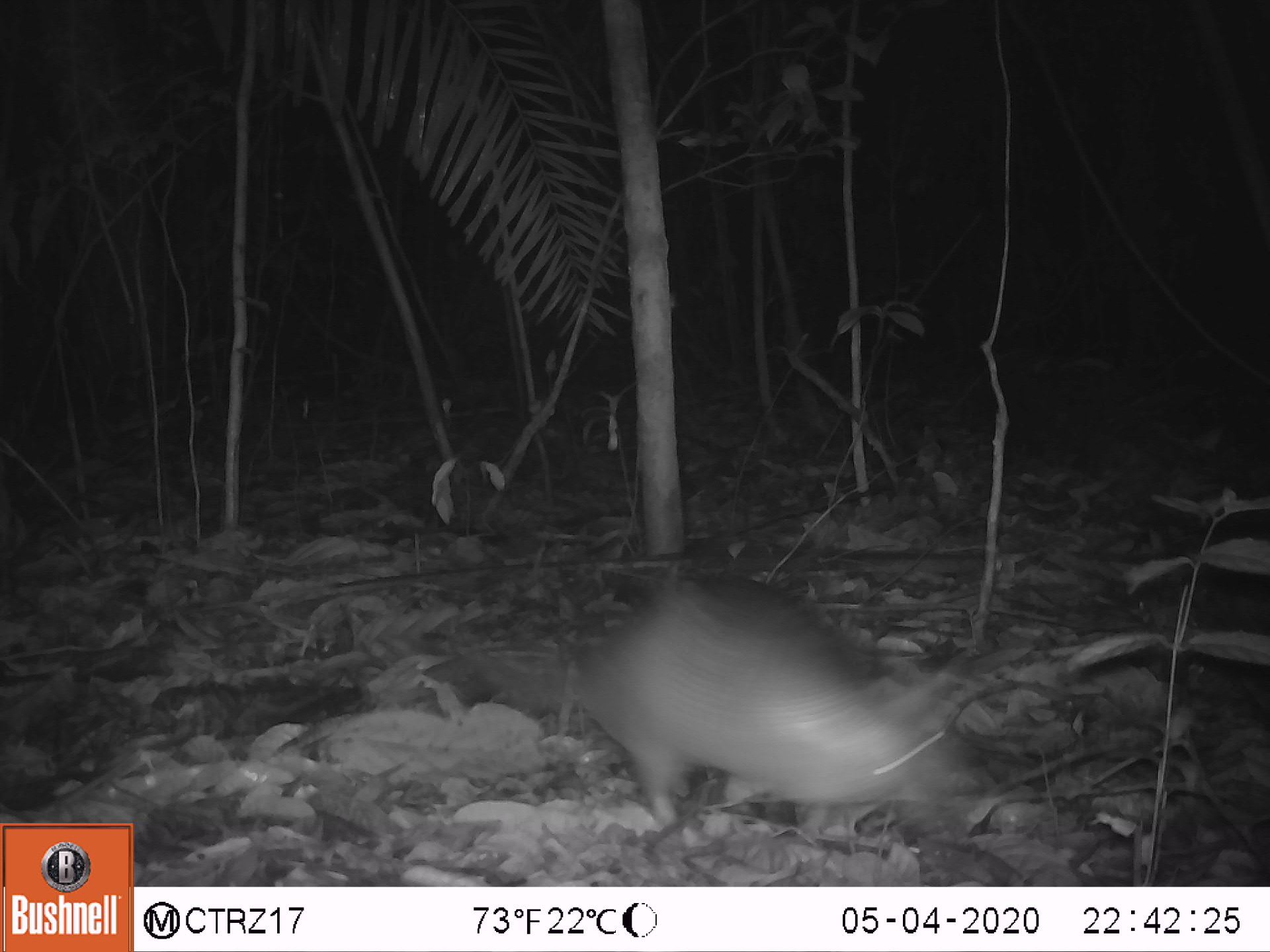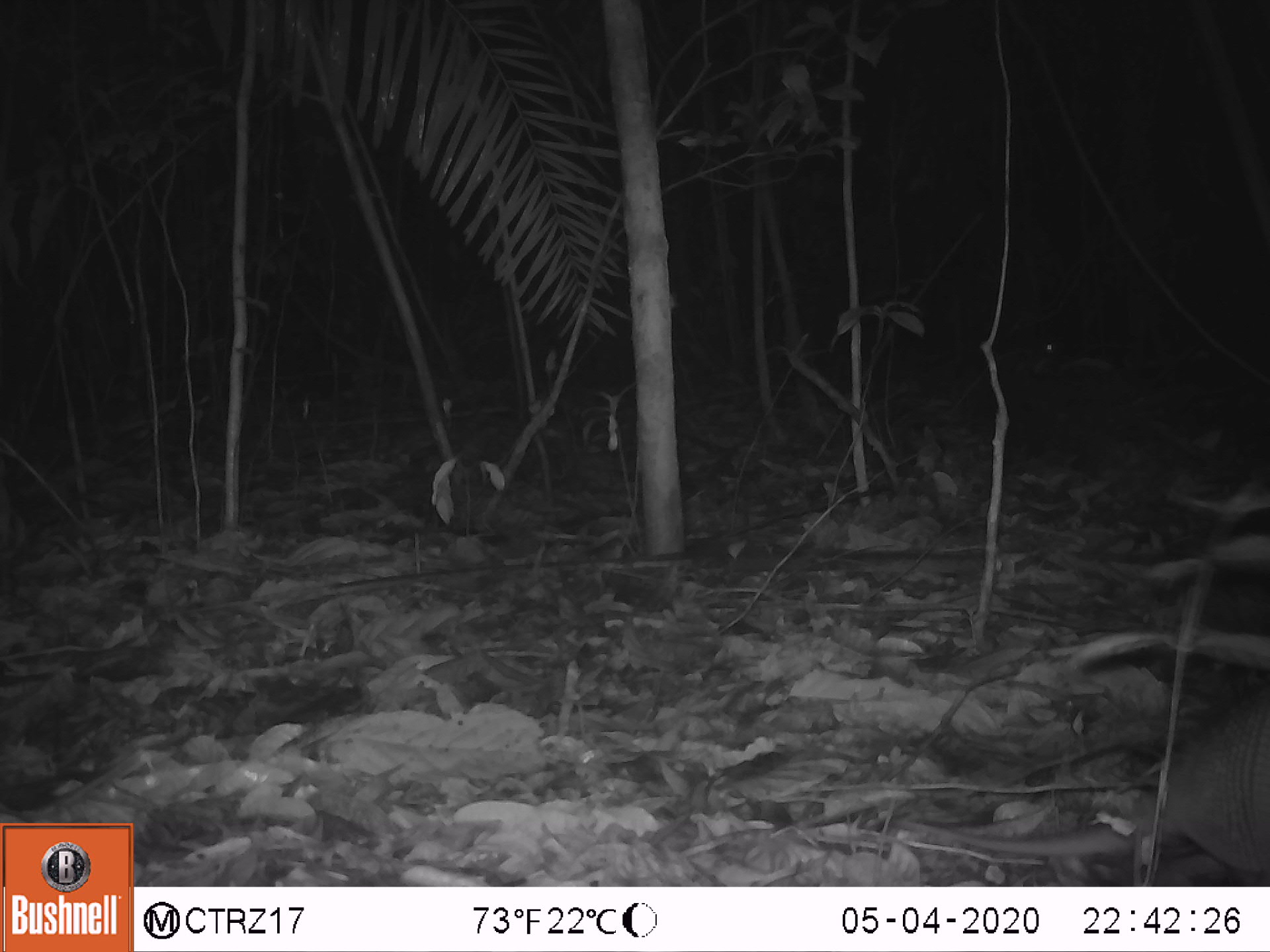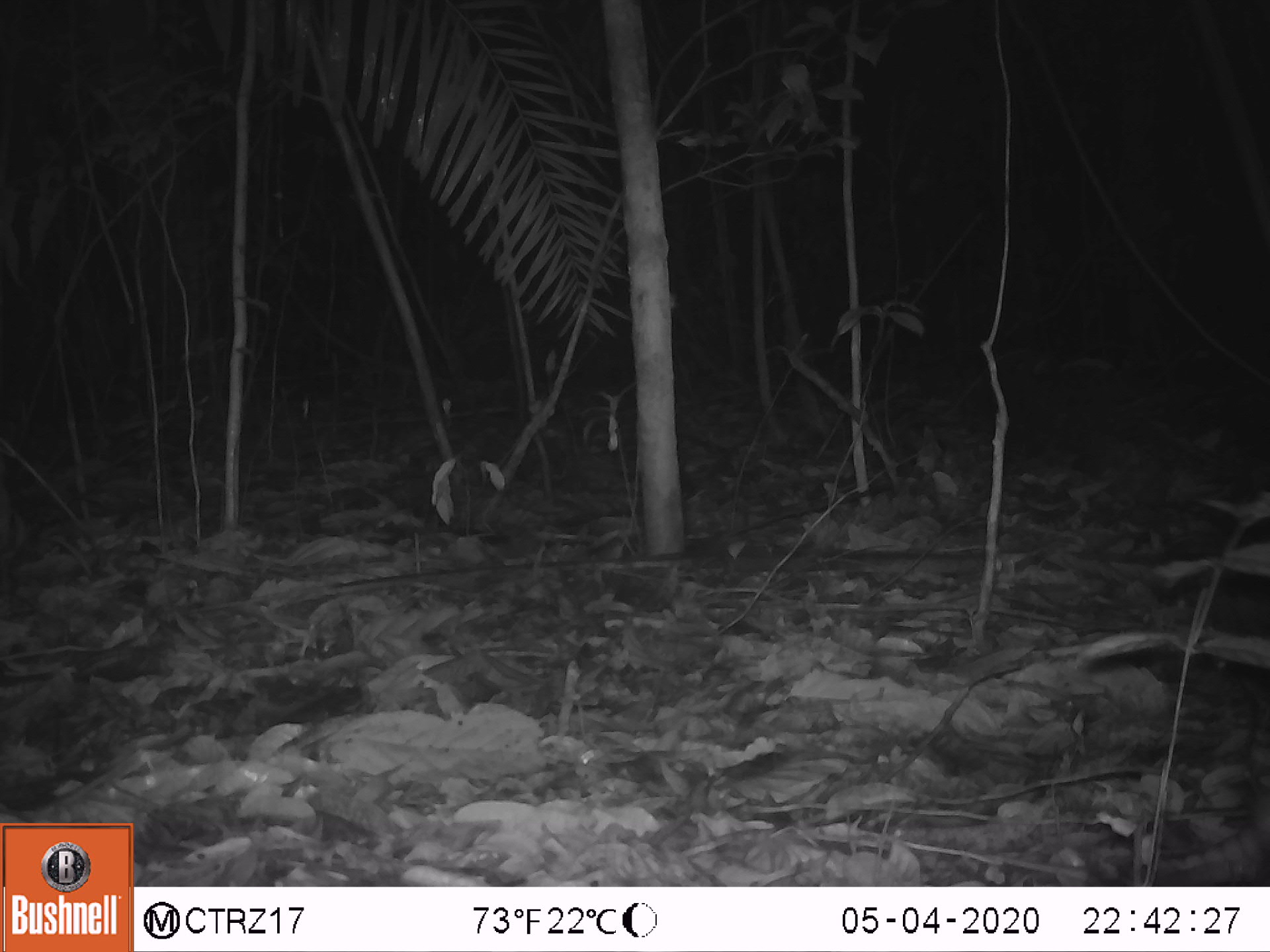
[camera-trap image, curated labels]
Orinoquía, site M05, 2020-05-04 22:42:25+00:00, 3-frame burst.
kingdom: Animalia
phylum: Chordata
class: Mammalia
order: Cingulata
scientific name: Cingulata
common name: armadillo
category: unknown armadillo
Unknown armadillo (armadillo) (Cingulata).